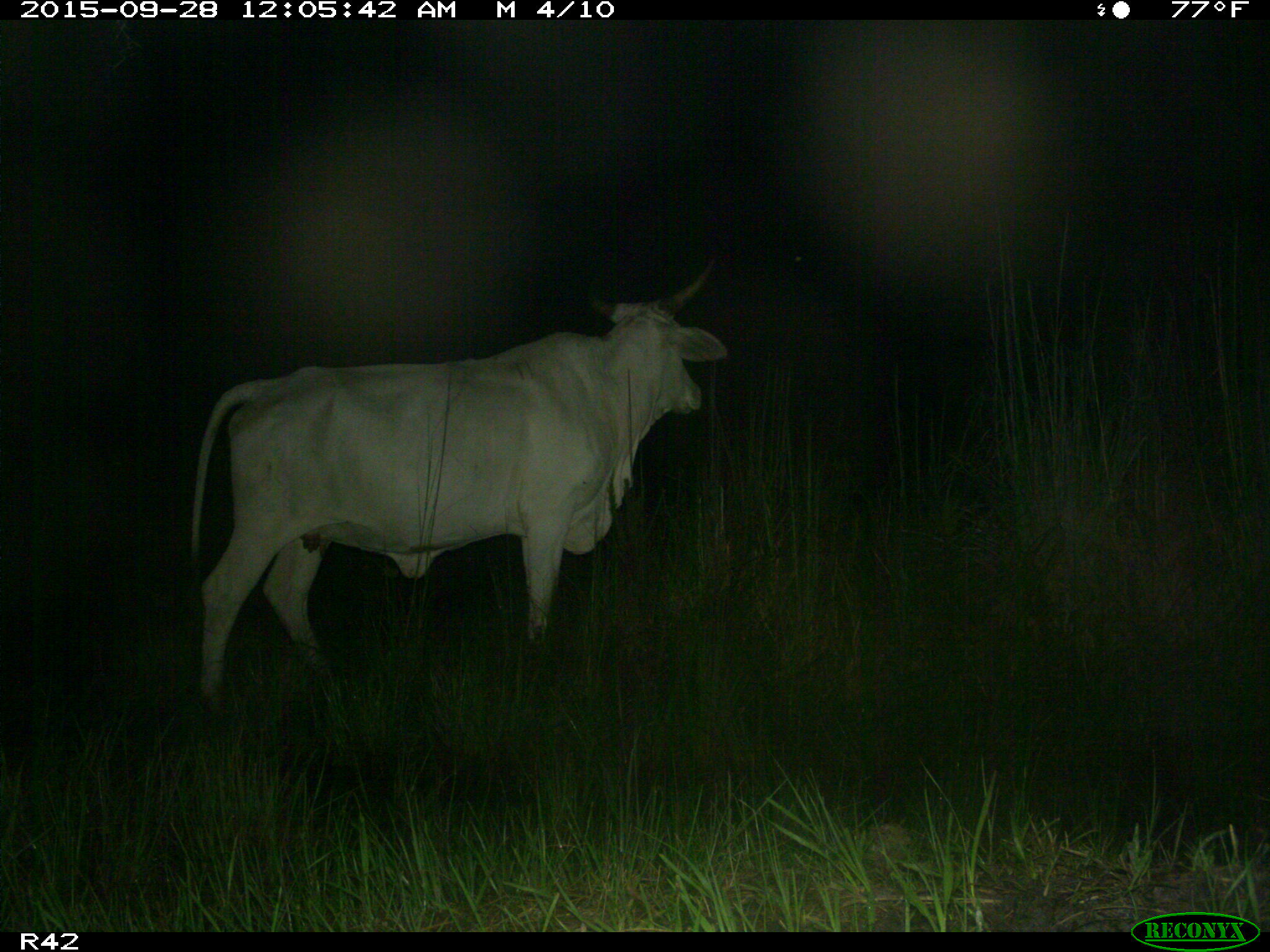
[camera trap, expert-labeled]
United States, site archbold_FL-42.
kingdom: Animalia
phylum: Chordata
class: Mammalia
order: Artiodactyla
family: Bovidae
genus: Bos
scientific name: Bos taurus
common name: domestic cow